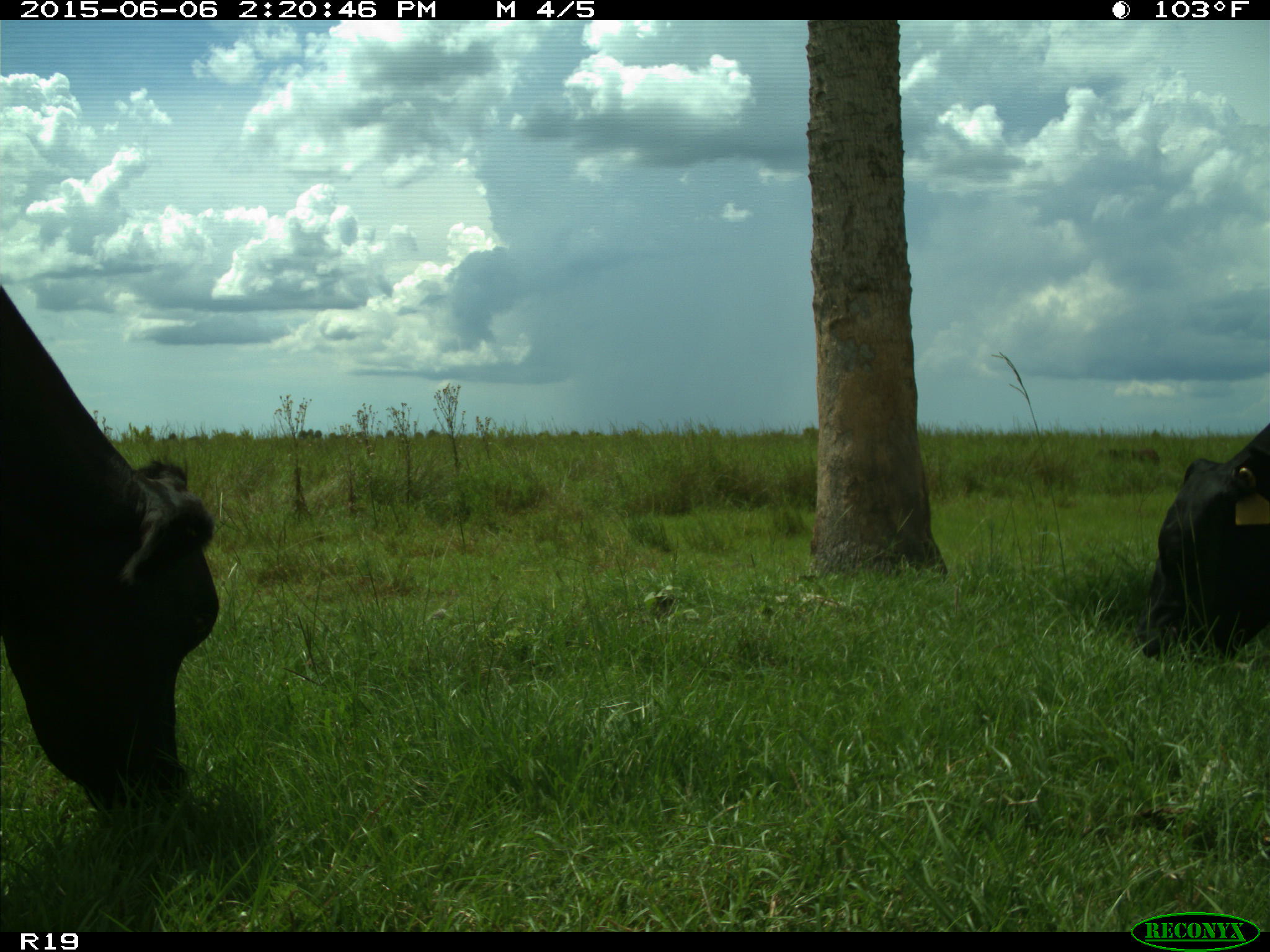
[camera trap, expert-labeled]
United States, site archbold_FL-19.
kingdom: Animalia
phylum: Chordata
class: Mammalia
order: Artiodactyla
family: Bovidae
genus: Bos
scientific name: Bos taurus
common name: domestic cow